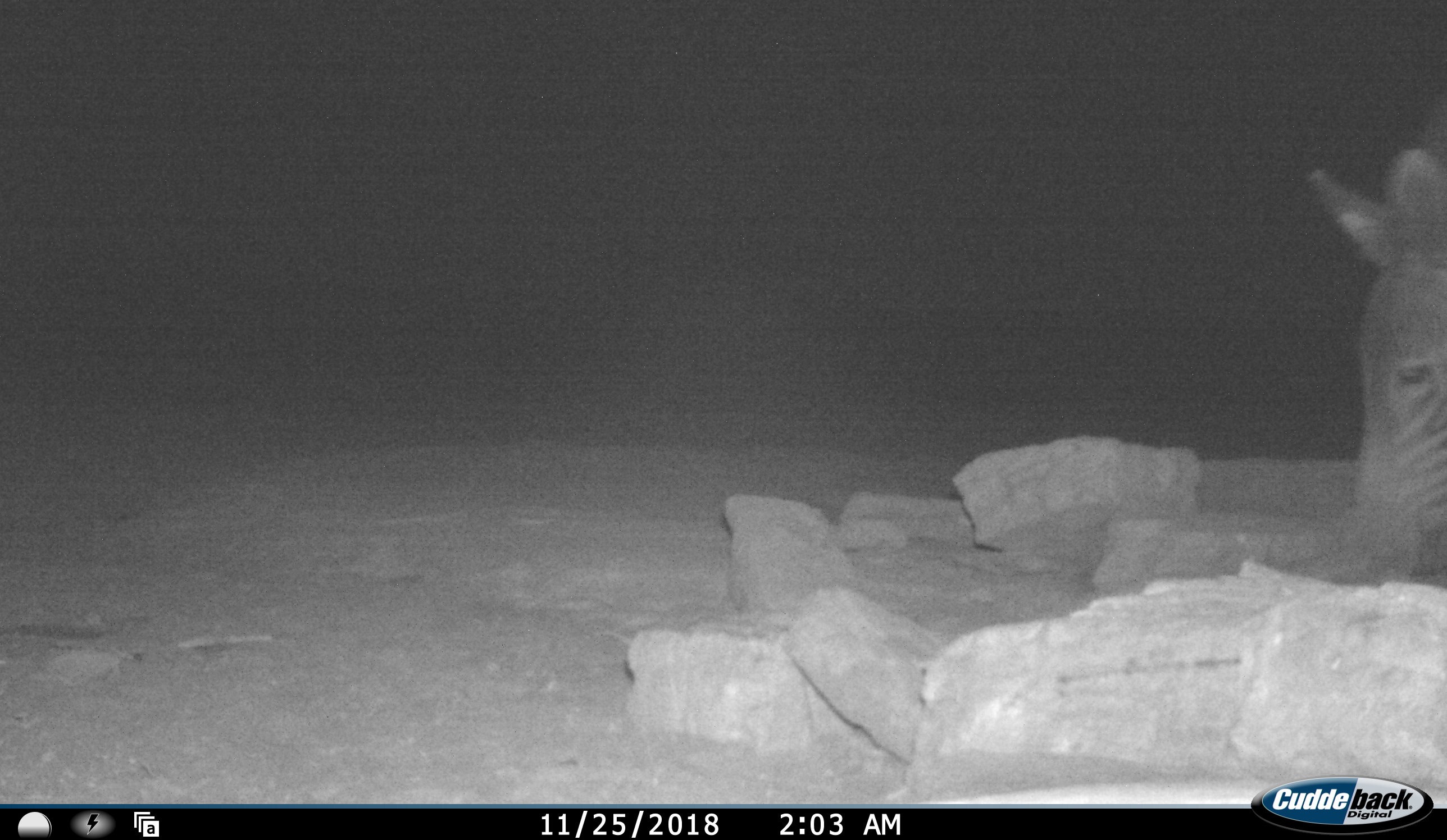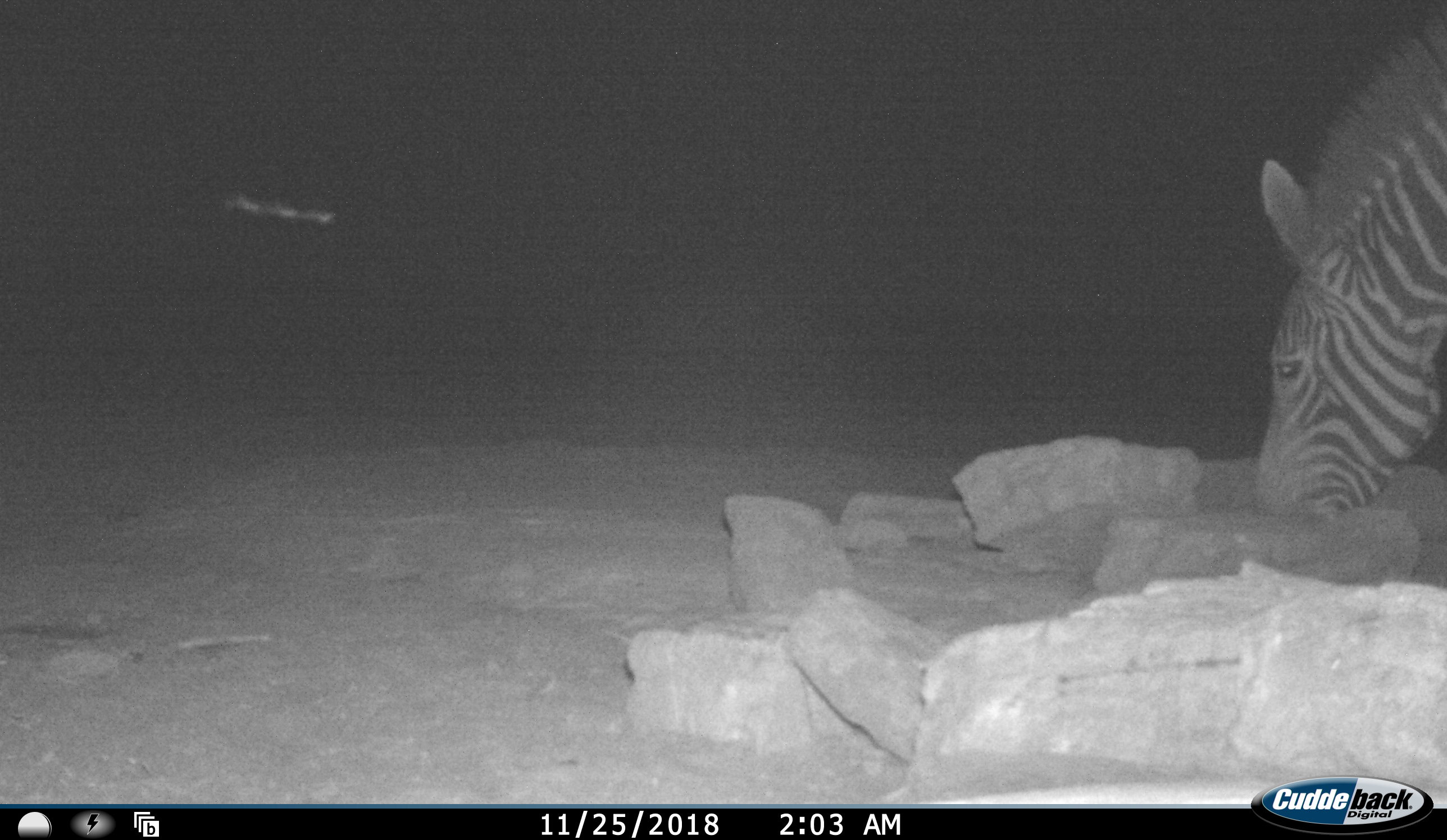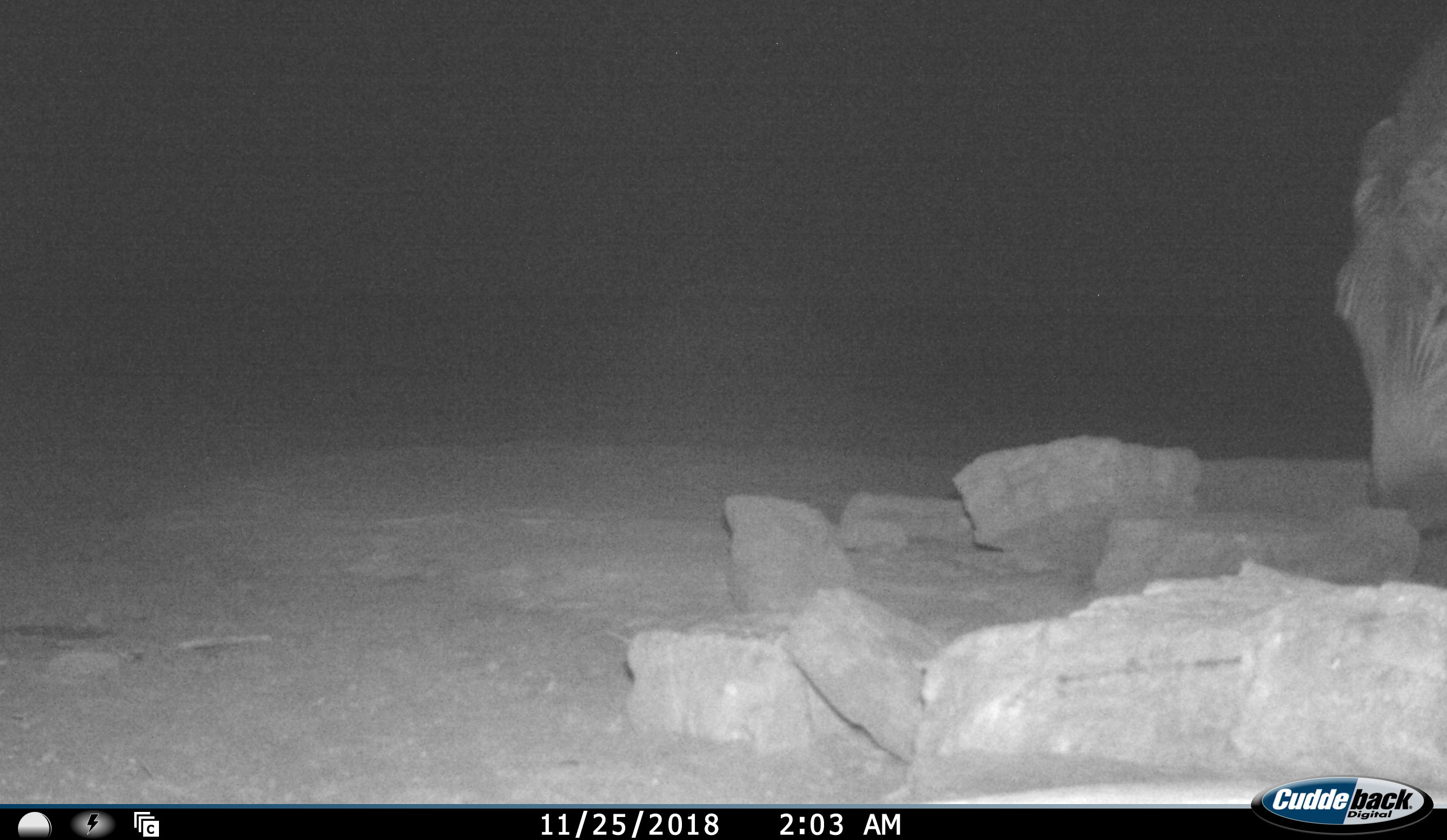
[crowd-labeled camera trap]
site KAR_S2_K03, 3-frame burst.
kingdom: Animalia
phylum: Chordata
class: Mammalia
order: Perissodactyla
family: Equidae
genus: Equus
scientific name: Equus zebra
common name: mountain zebra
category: zebramountain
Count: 1.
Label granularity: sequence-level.